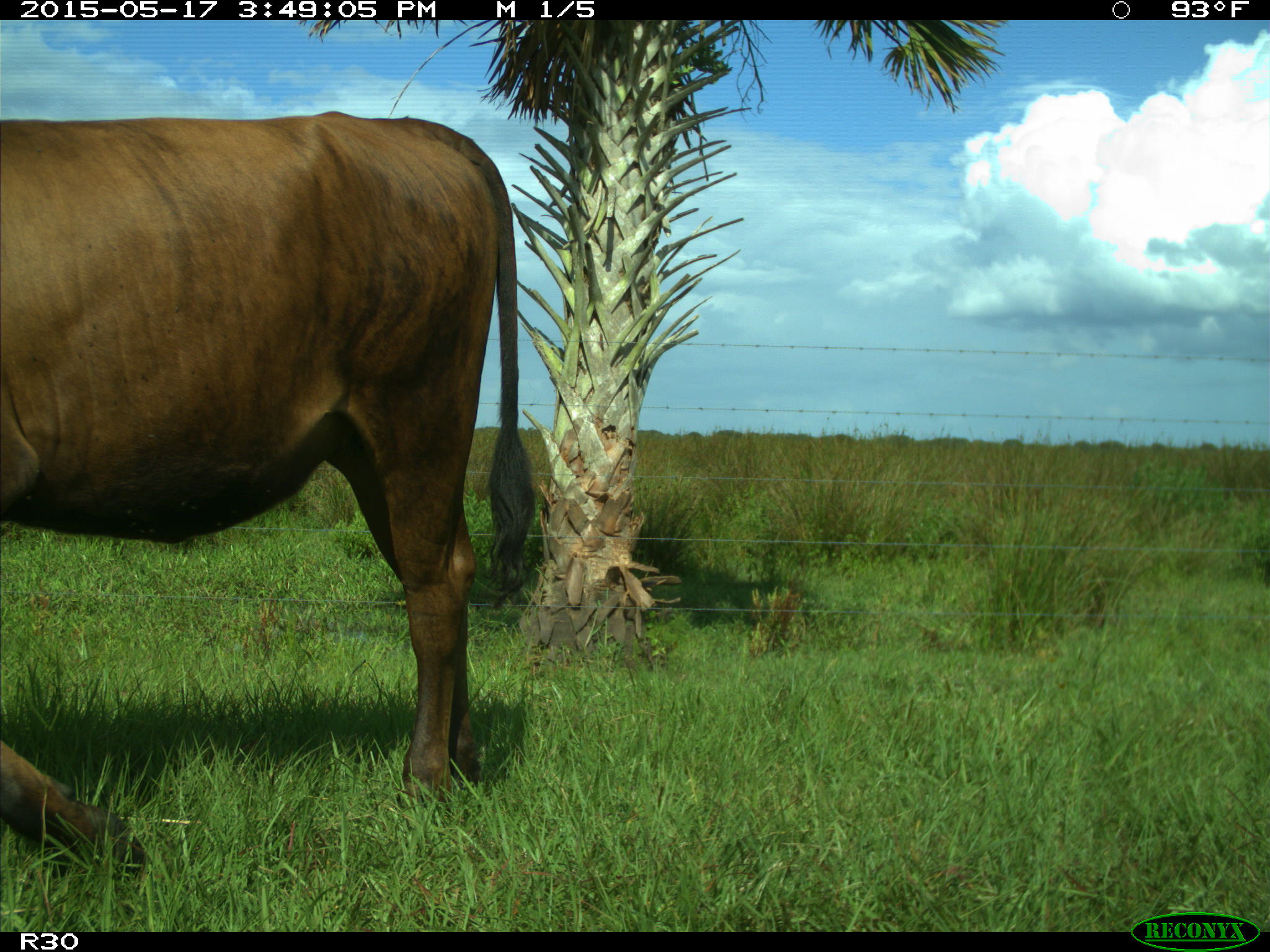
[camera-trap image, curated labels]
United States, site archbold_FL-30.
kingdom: Animalia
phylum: Chordata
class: Mammalia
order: Artiodactyla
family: Bovidae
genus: Bos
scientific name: Bos taurus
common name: domestic cow